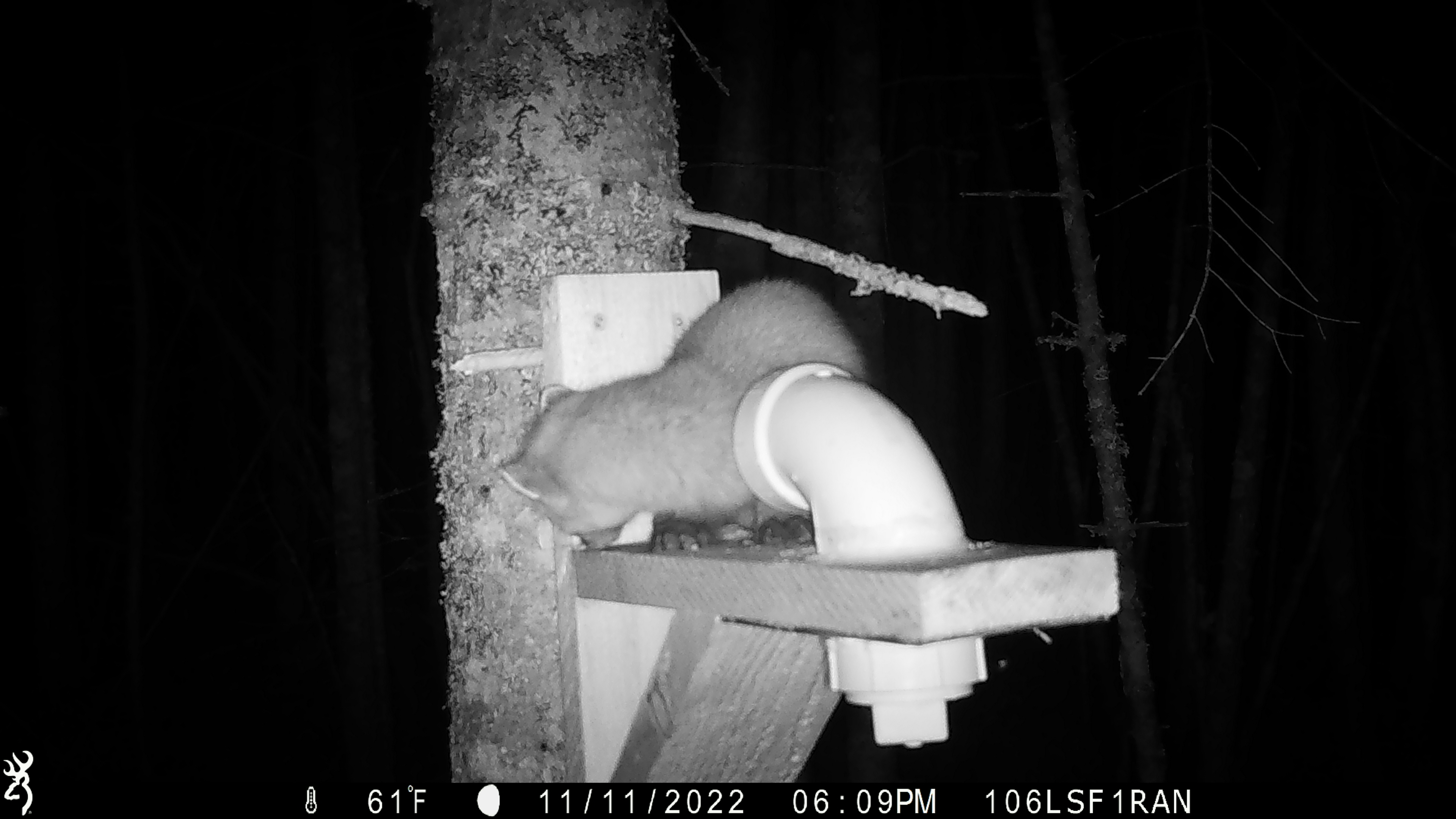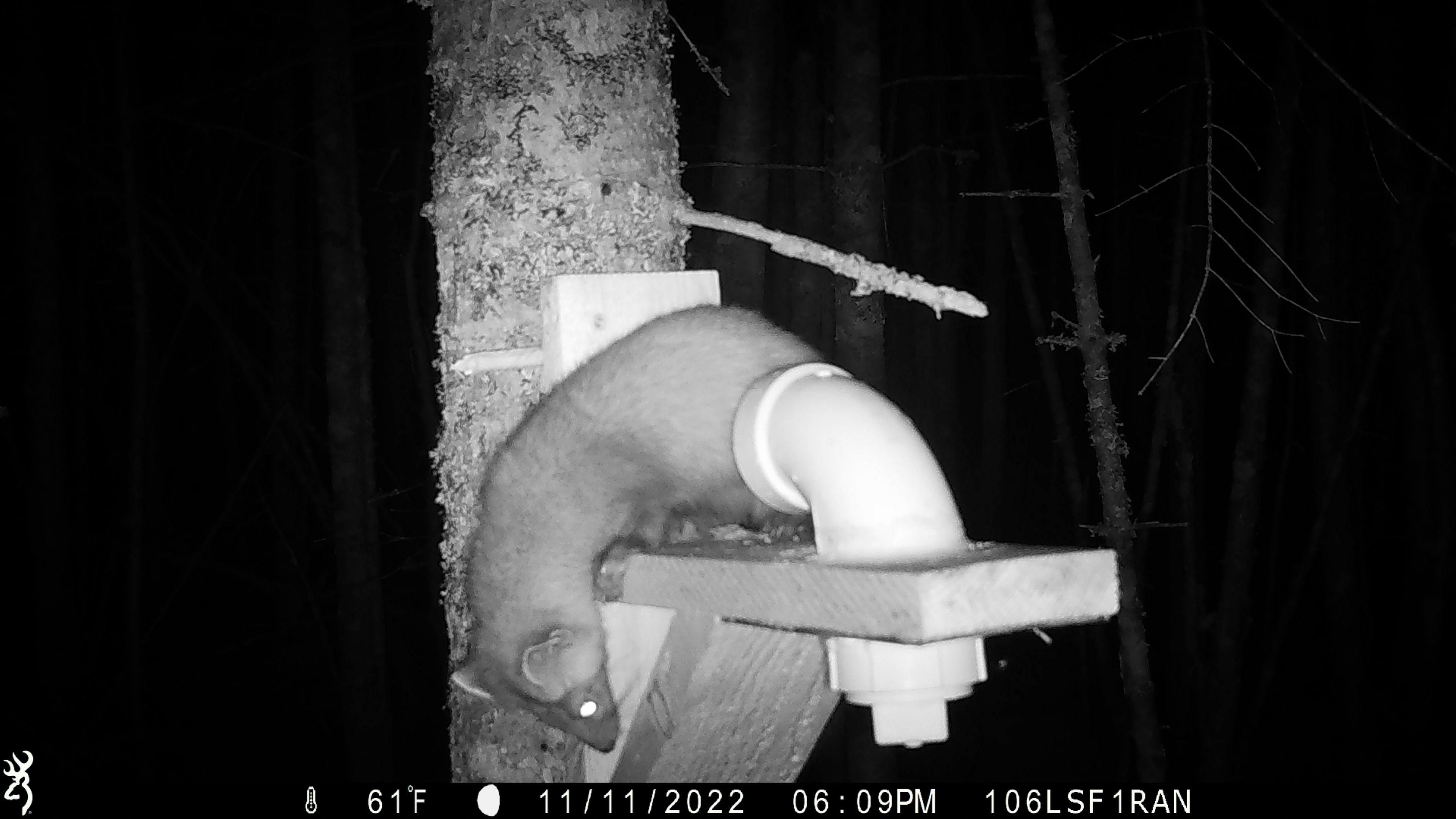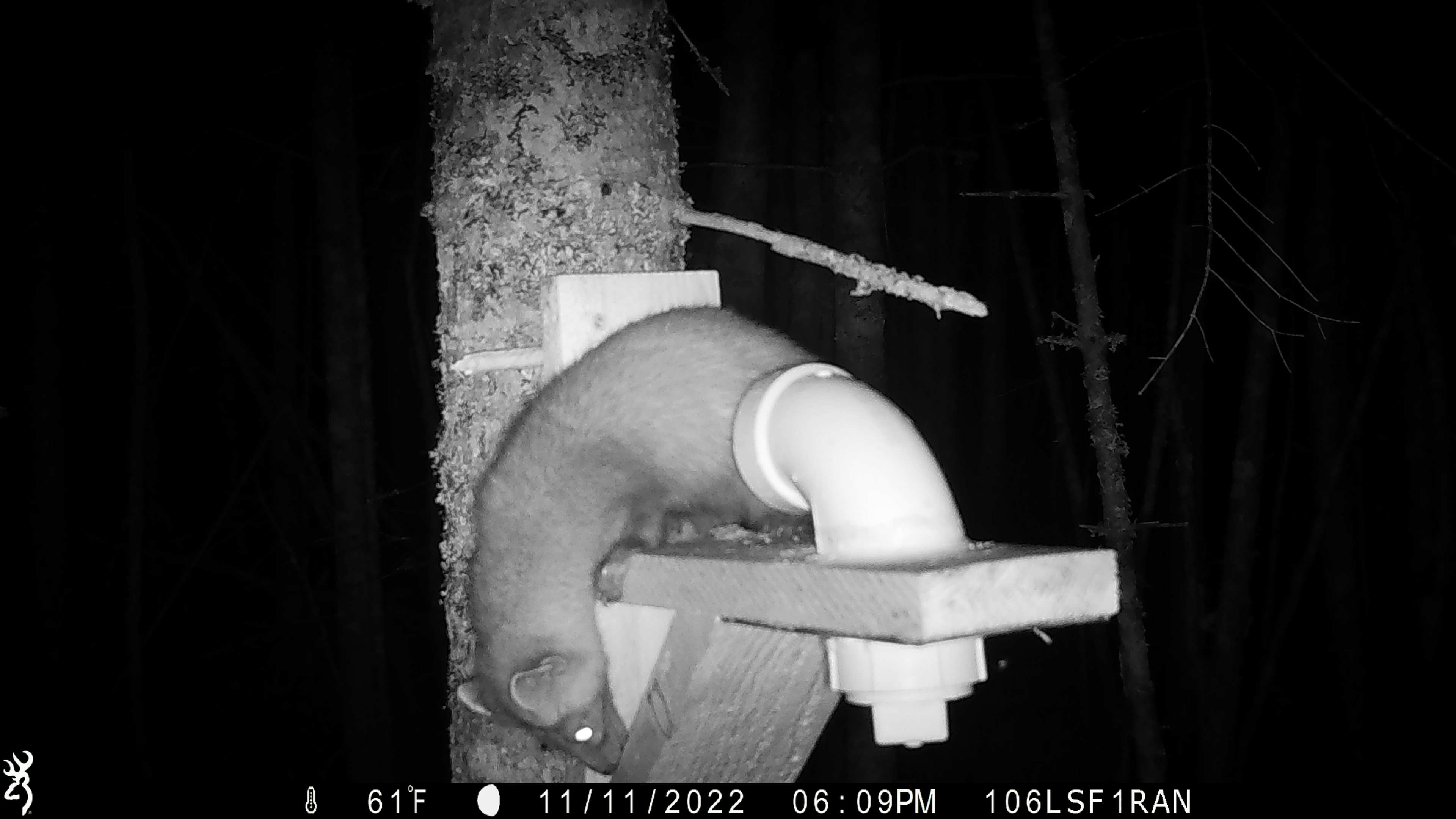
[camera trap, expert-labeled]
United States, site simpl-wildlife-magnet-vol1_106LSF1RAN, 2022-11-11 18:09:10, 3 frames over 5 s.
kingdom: Animalia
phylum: Chordata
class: Mammalia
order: Carnivora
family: Mustelidae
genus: Martes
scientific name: Martes americana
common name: american marten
American marten (Martes americana).